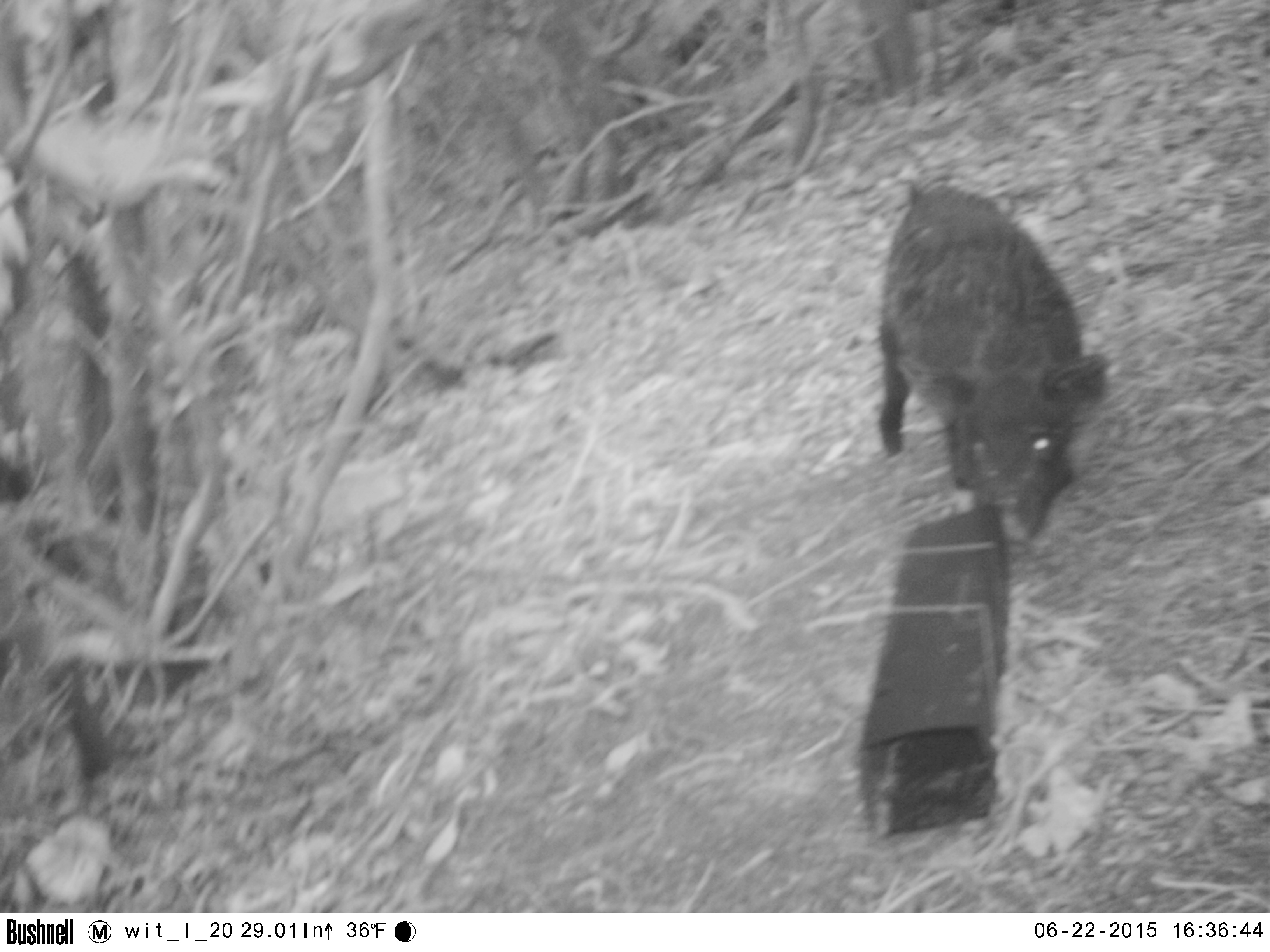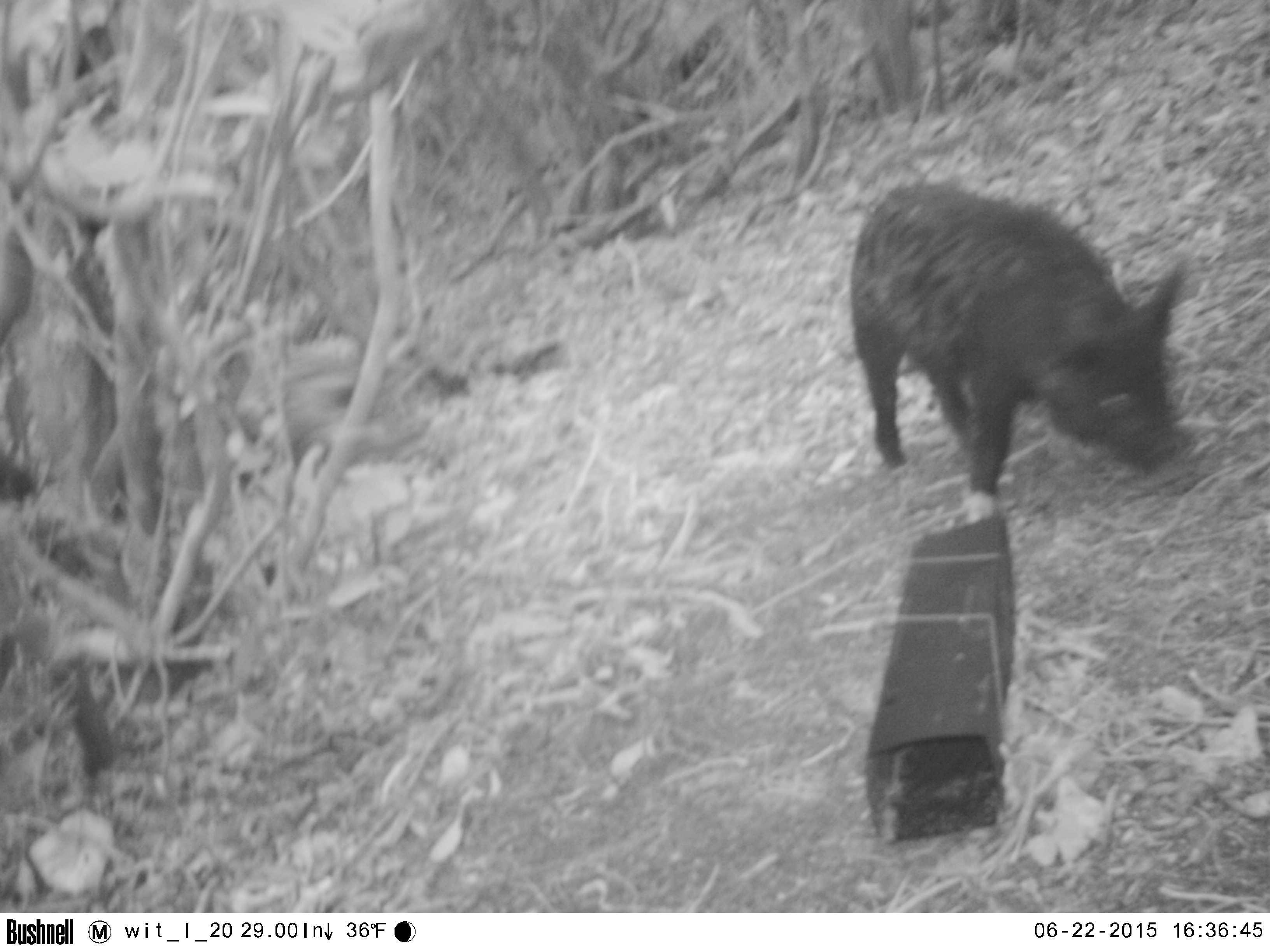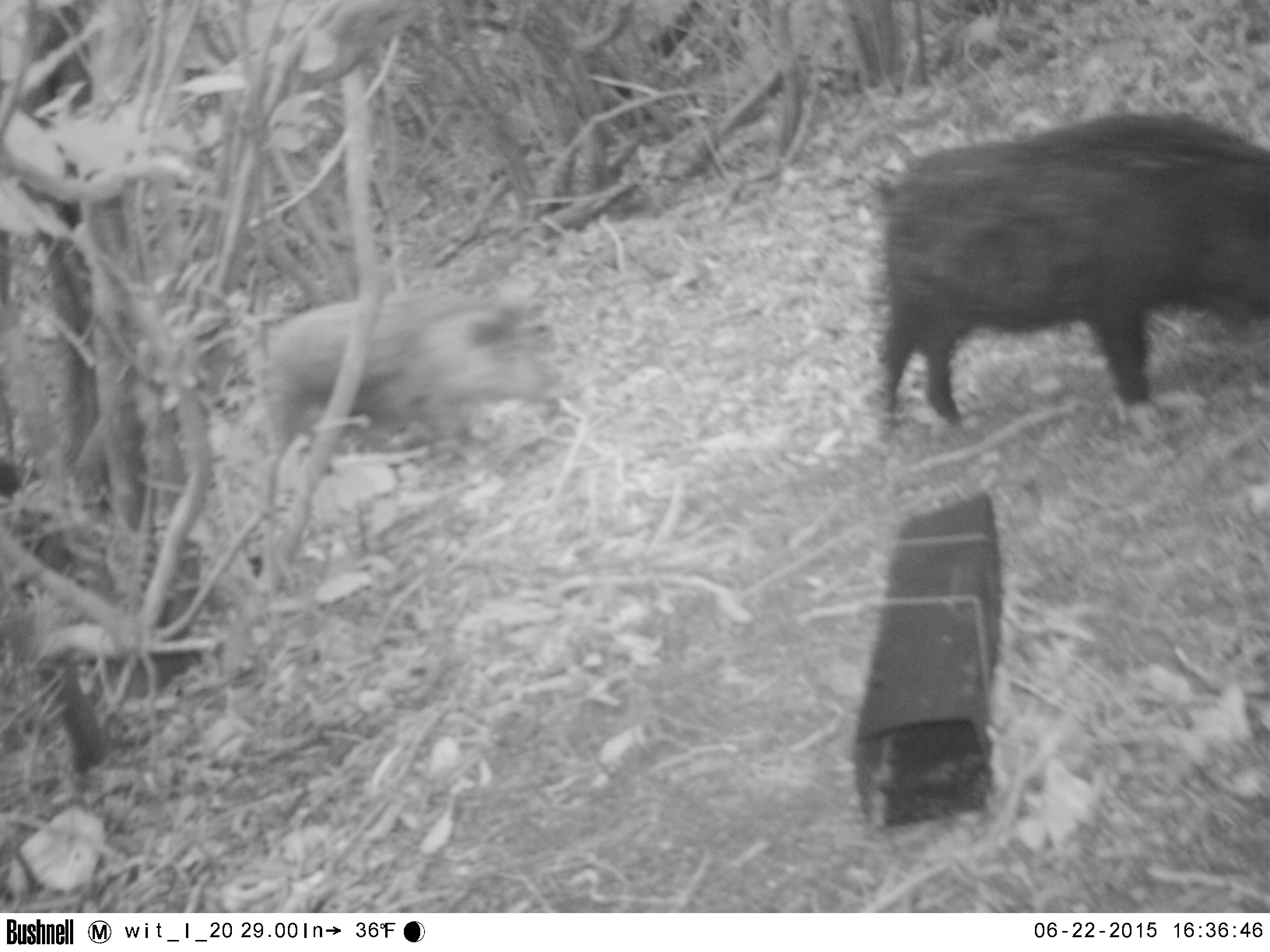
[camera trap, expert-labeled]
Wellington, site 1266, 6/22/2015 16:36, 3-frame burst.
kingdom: Animalia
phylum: Chordata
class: Mammalia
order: Artiodactyla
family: Suidae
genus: Sus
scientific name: Sus scrofa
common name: pig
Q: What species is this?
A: Pig (Sus scrofa).